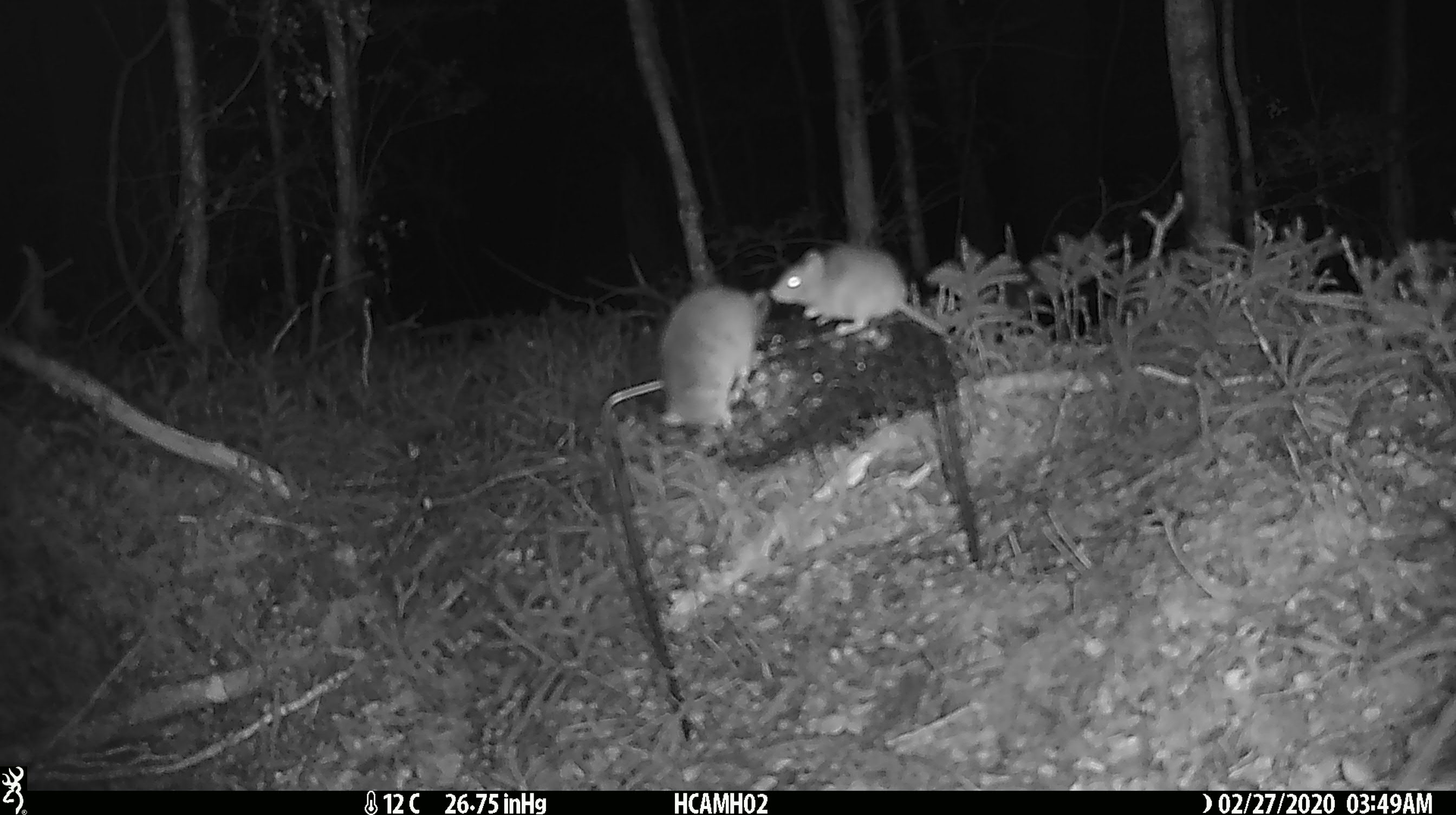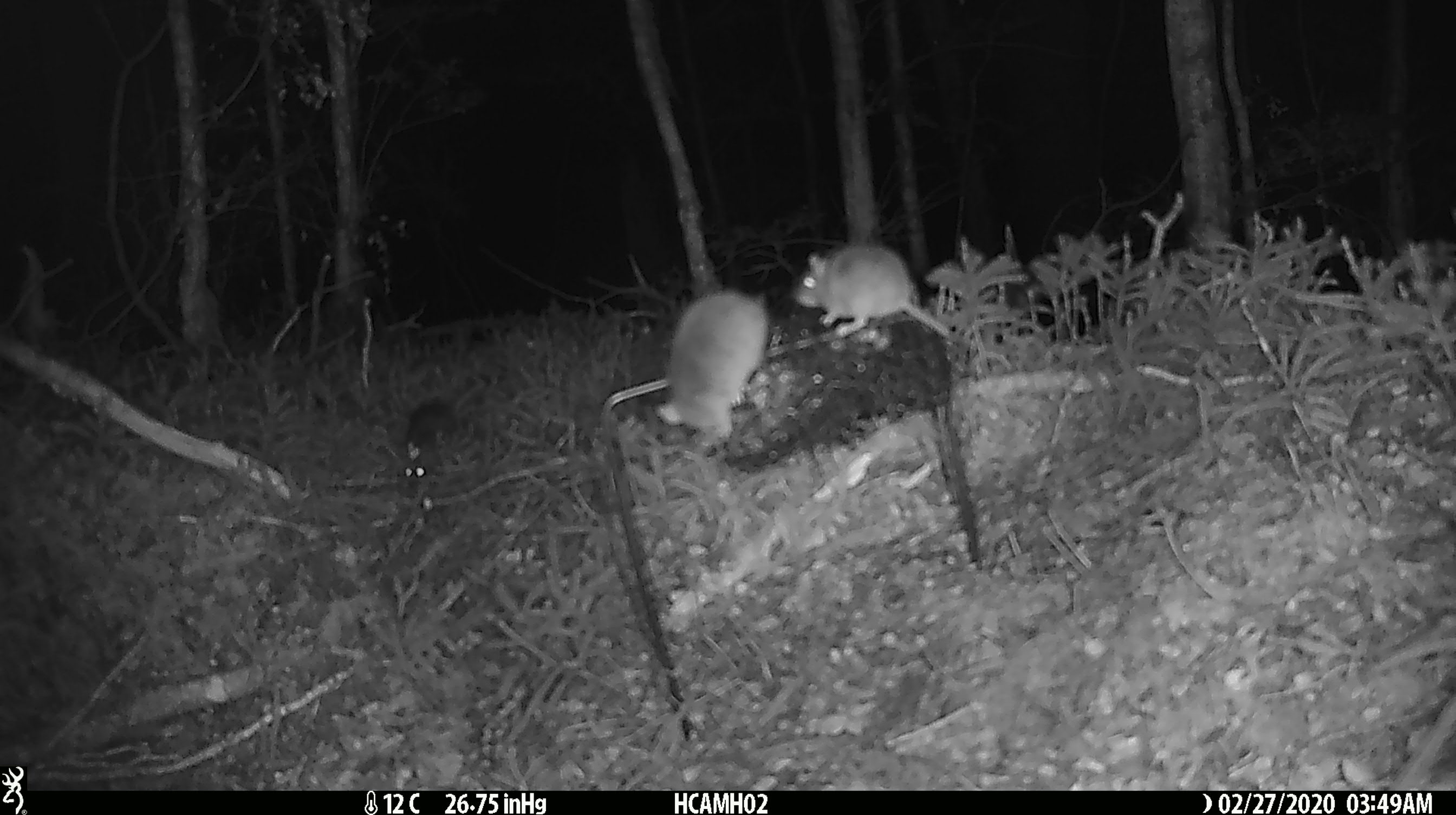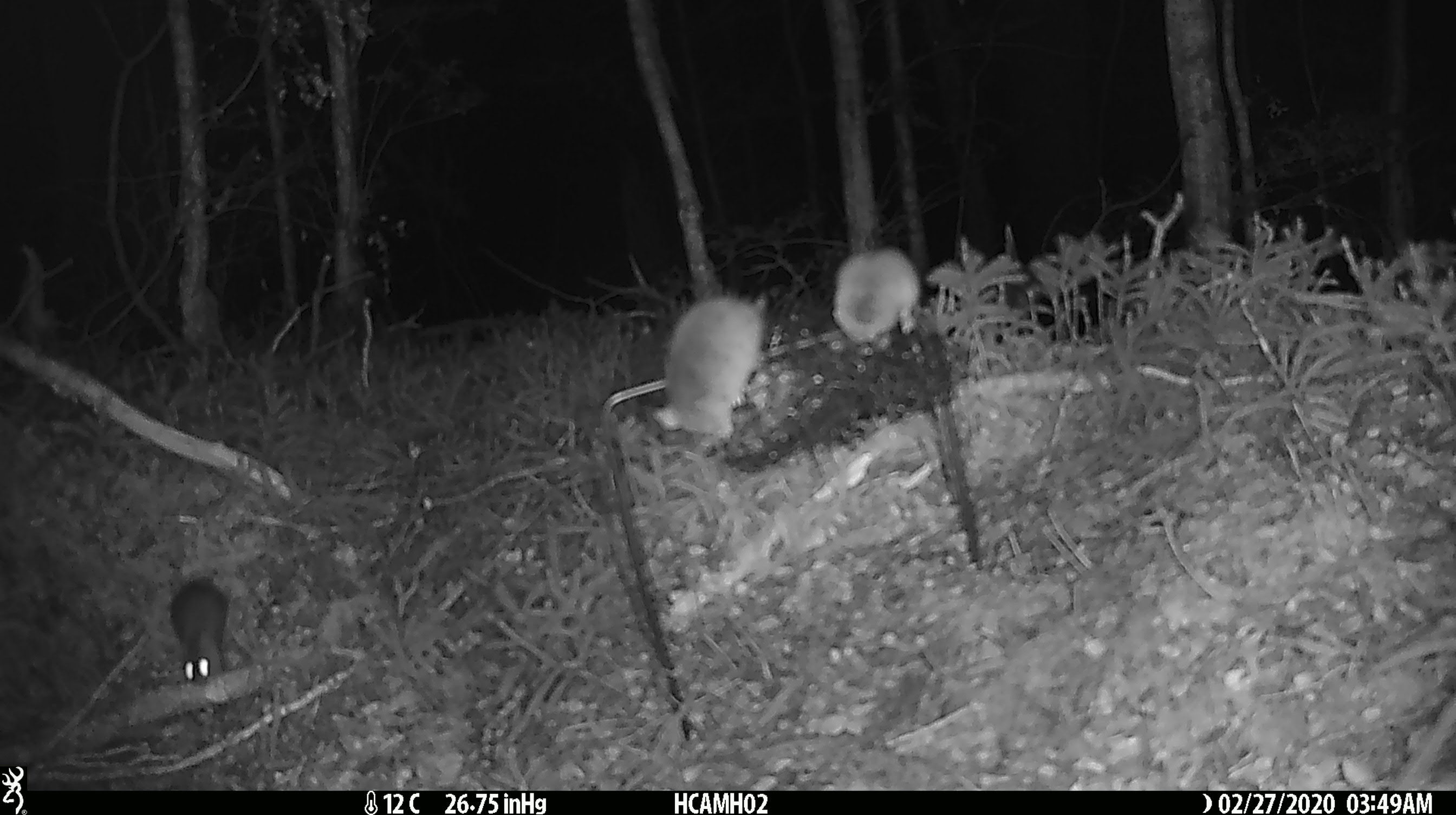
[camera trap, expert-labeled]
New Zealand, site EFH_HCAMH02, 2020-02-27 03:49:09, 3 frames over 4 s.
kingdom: Animalia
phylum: Chordata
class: Mammalia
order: Rodentia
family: Muridae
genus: Mus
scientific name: Mus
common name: mouse